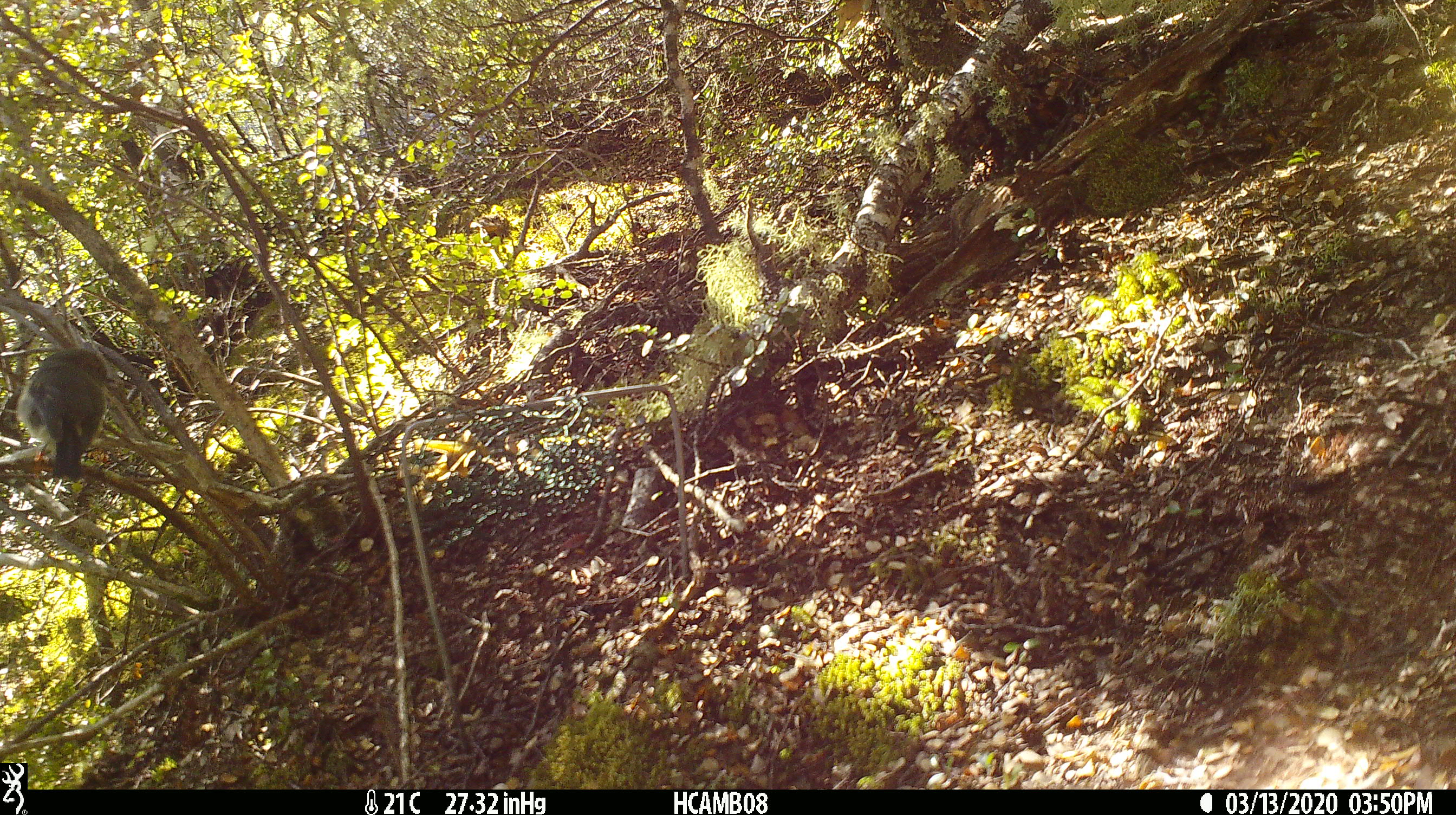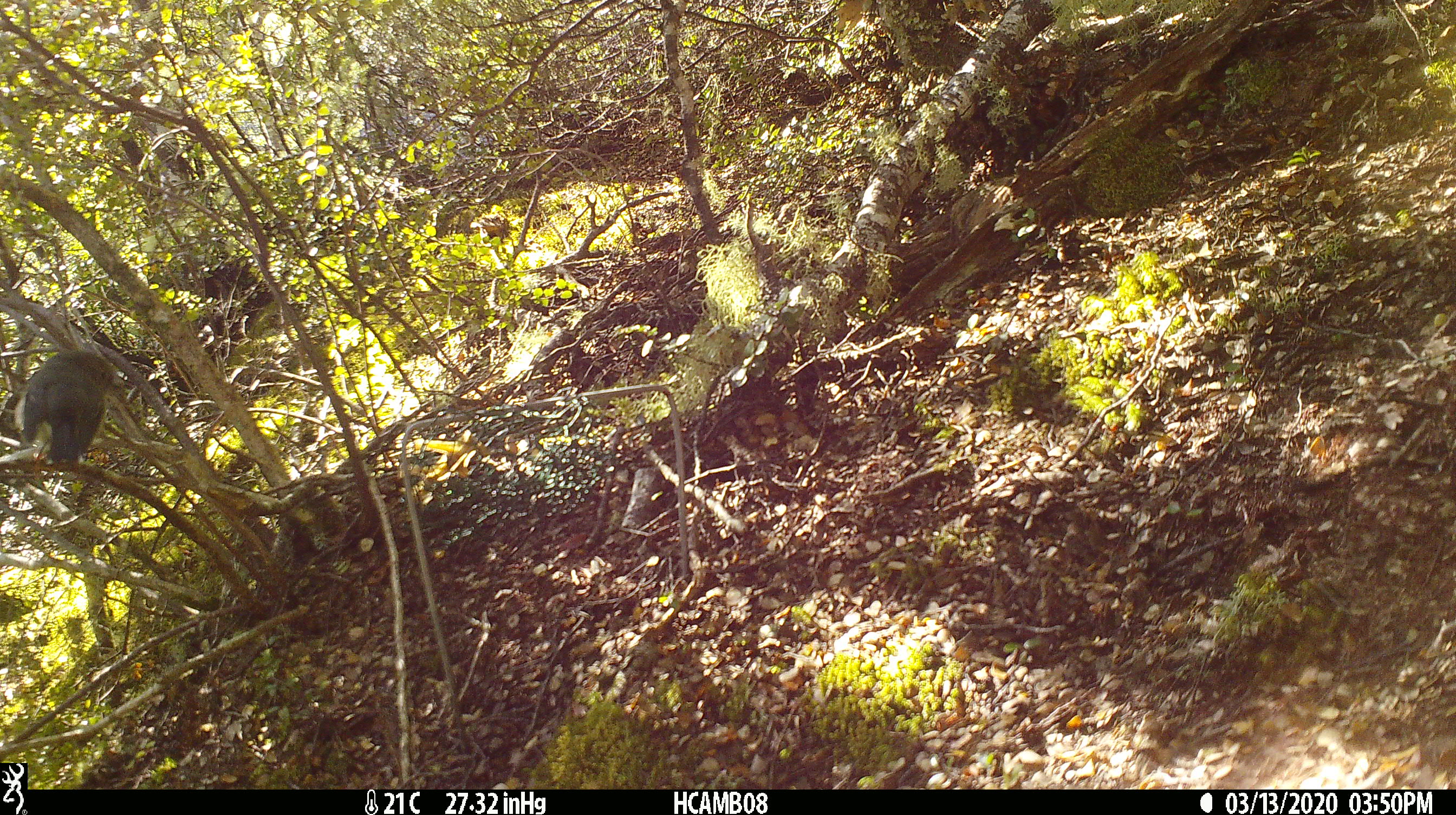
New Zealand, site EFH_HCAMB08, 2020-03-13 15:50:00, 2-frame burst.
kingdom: Animalia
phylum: Chordata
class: Aves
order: Passeriformes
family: Petroicidae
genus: Petroica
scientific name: Petroica macrocephala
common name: tomtit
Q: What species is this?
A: Tomtit (Petroica macrocephala).